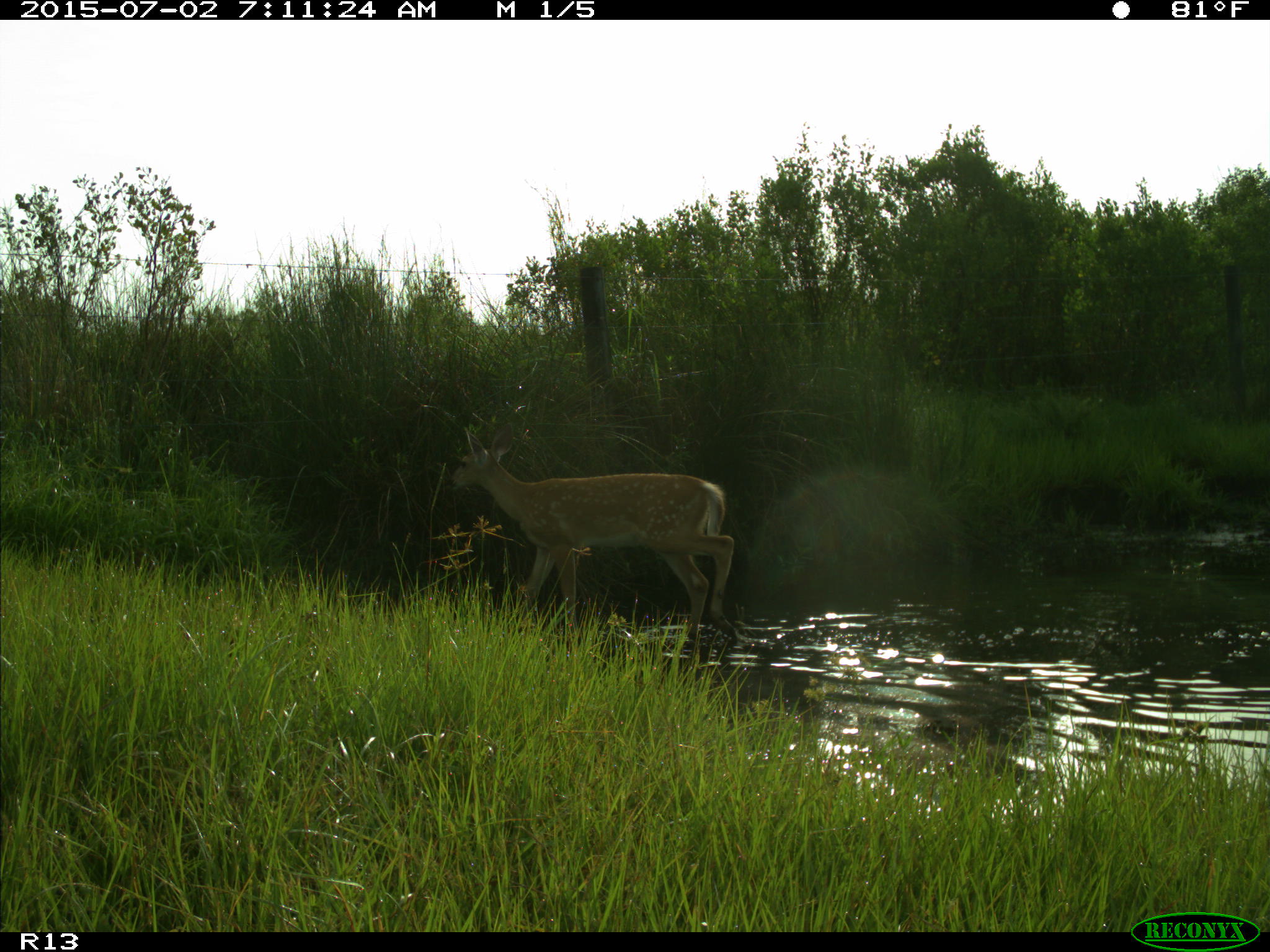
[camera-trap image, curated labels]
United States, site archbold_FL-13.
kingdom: Animalia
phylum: Chordata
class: Mammalia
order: Artiodactyla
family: Cervidae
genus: Odocoileus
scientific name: Odocoileus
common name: deer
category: unidentified deer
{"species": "unidentified deer (deer) (Odocoileus)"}